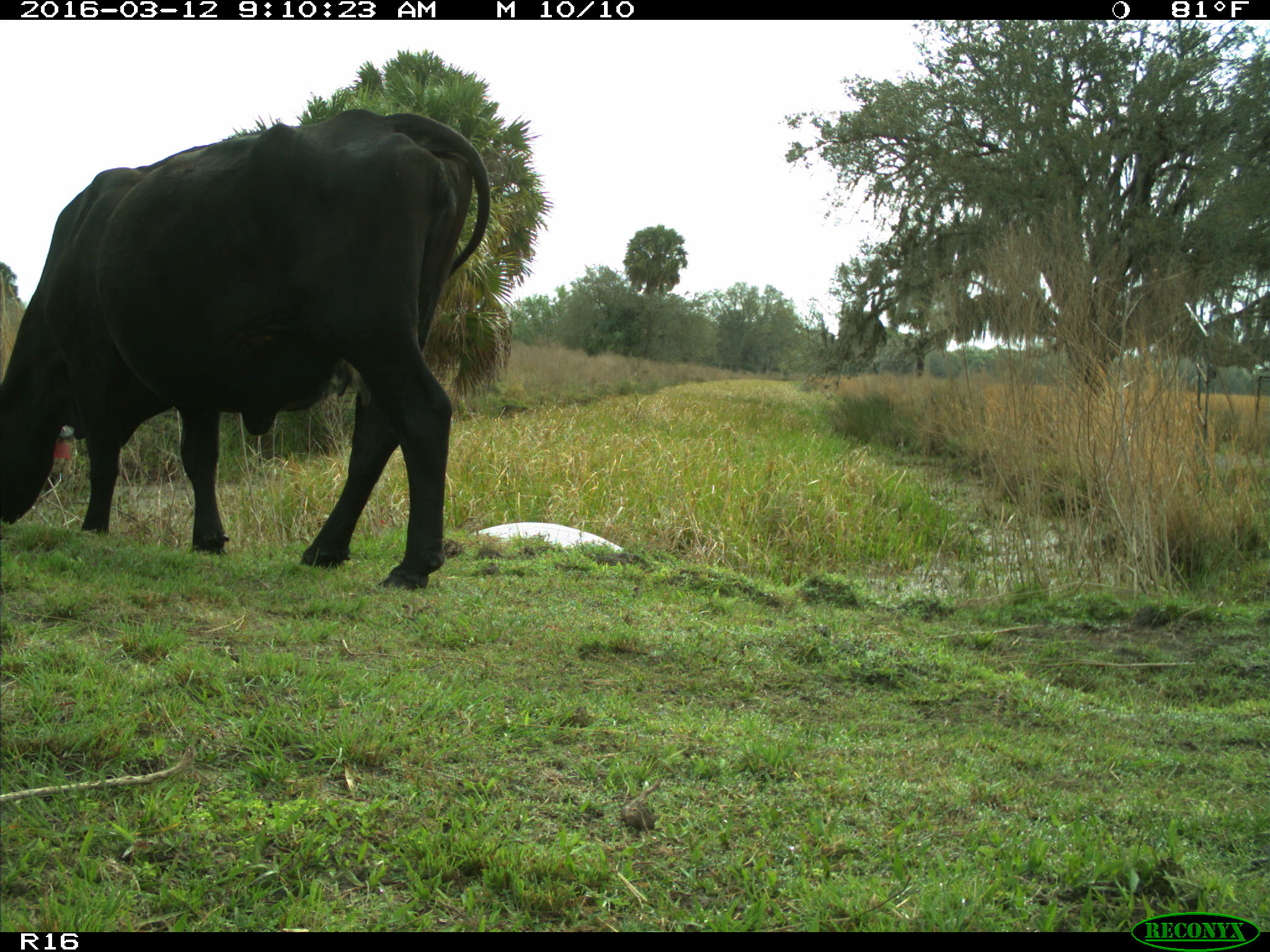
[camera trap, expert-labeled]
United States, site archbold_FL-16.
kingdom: Animalia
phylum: Chordata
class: Mammalia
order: Artiodactyla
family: Bovidae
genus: Bos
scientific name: Bos taurus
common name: domestic cow